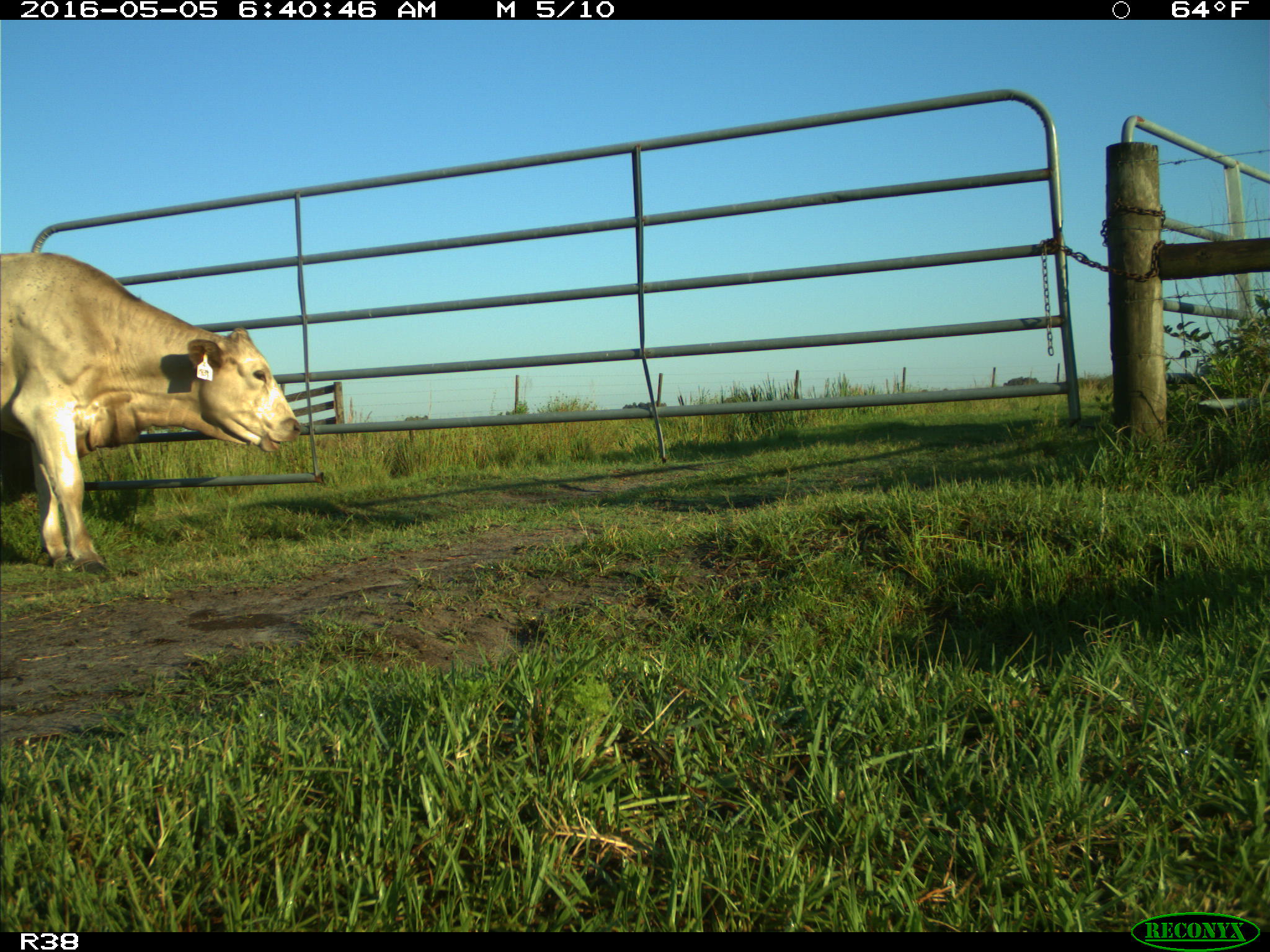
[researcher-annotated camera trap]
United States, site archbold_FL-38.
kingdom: Animalia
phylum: Chordata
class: Mammalia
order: Artiodactyla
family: Bovidae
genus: Bos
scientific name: Bos taurus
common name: domestic cow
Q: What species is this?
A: Bos taurus (domestic cow).